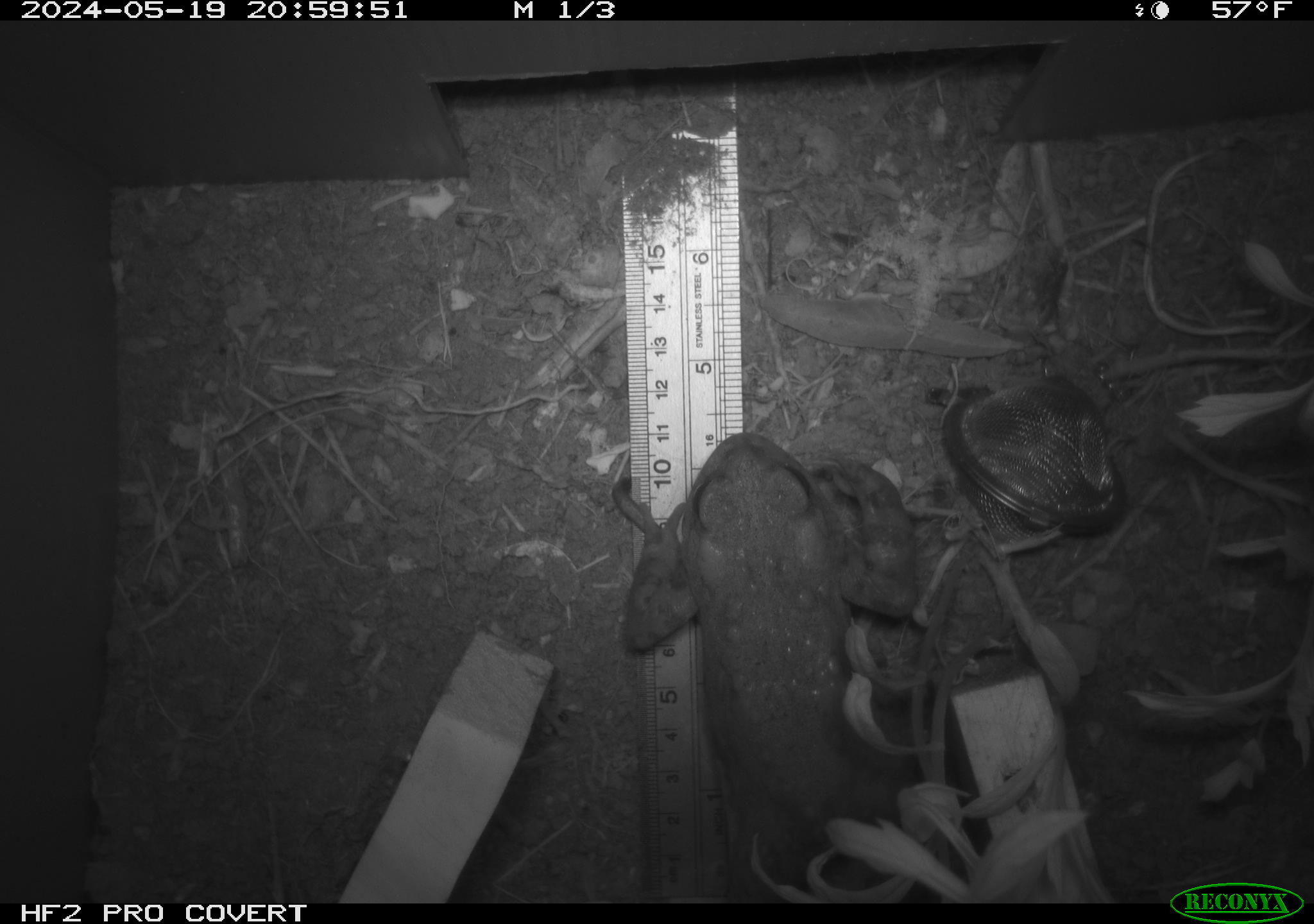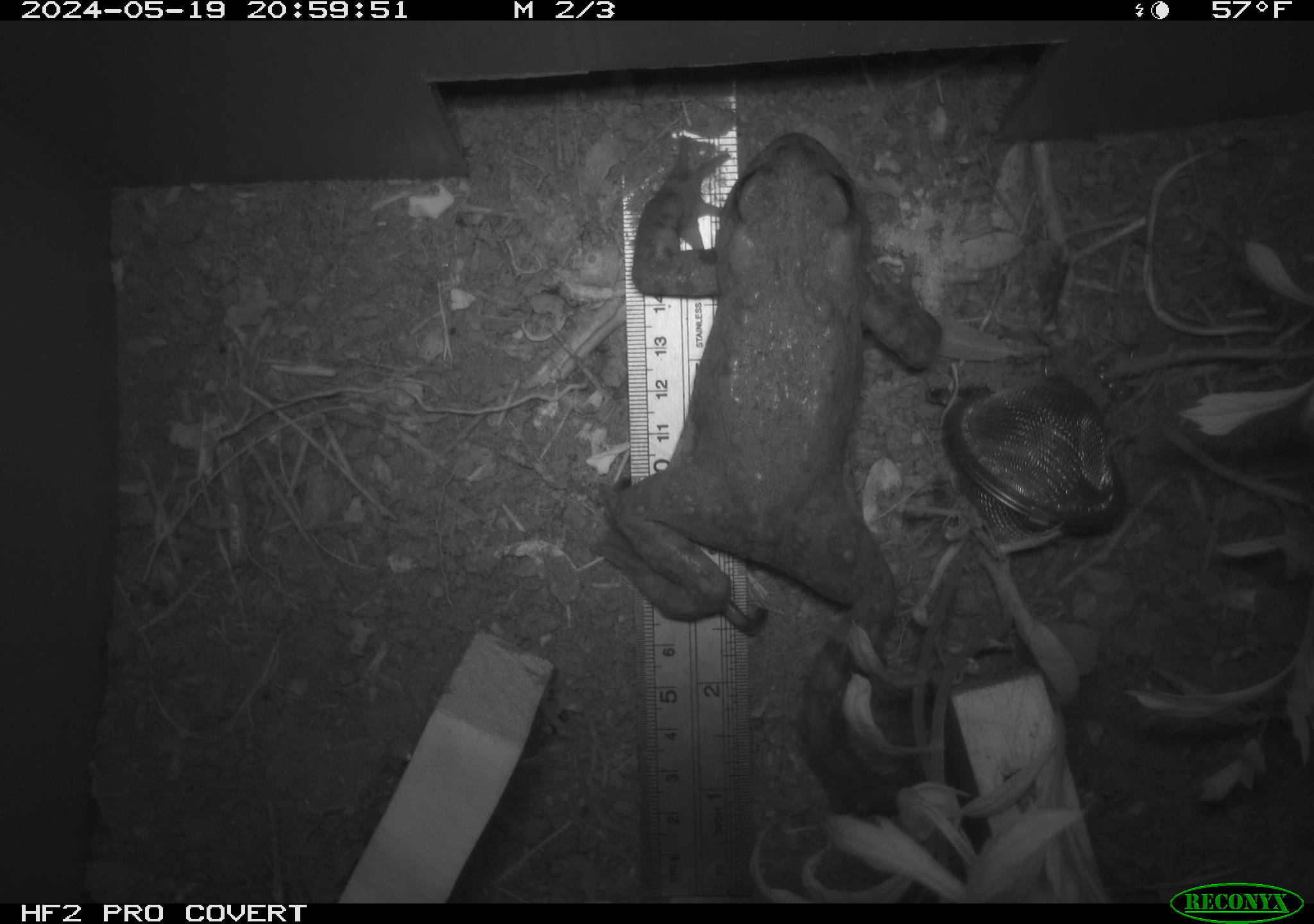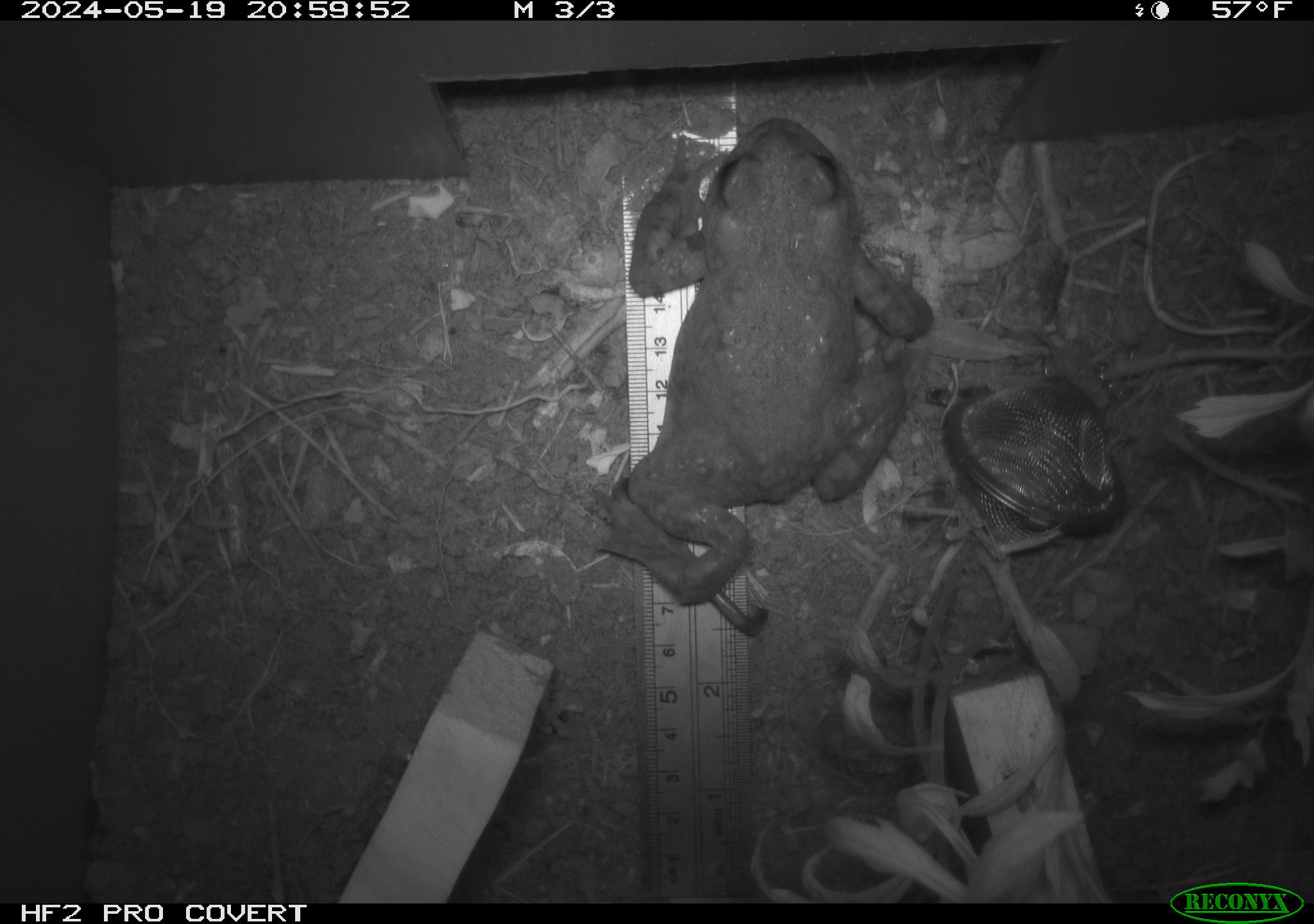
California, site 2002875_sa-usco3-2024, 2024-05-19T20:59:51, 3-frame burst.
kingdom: Animalia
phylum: Chordata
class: Amphibia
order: Anura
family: Bufonidae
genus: Anaxyrus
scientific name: Anaxyrus boreas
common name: western toad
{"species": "western toad (Anaxyrus boreas)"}